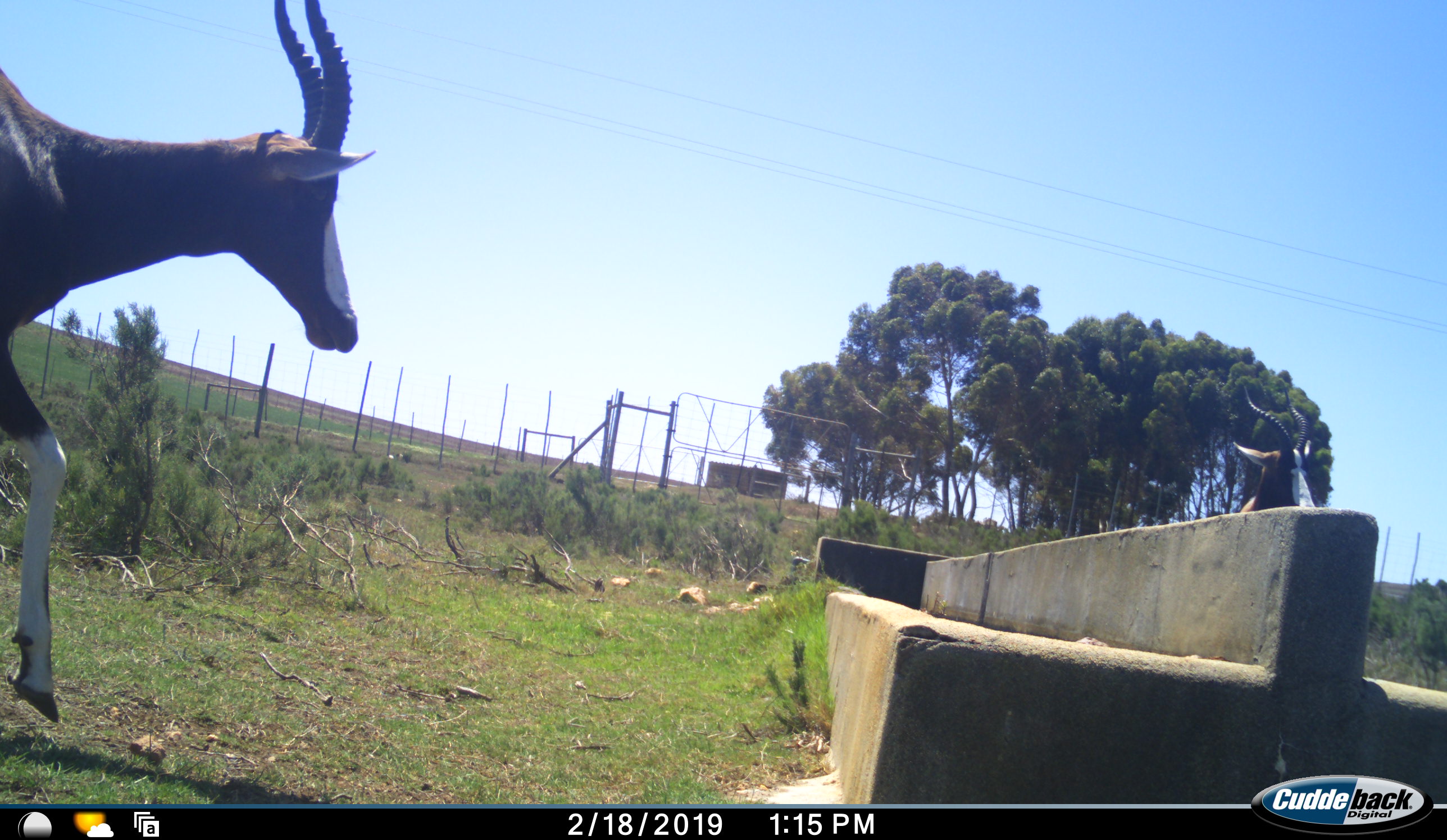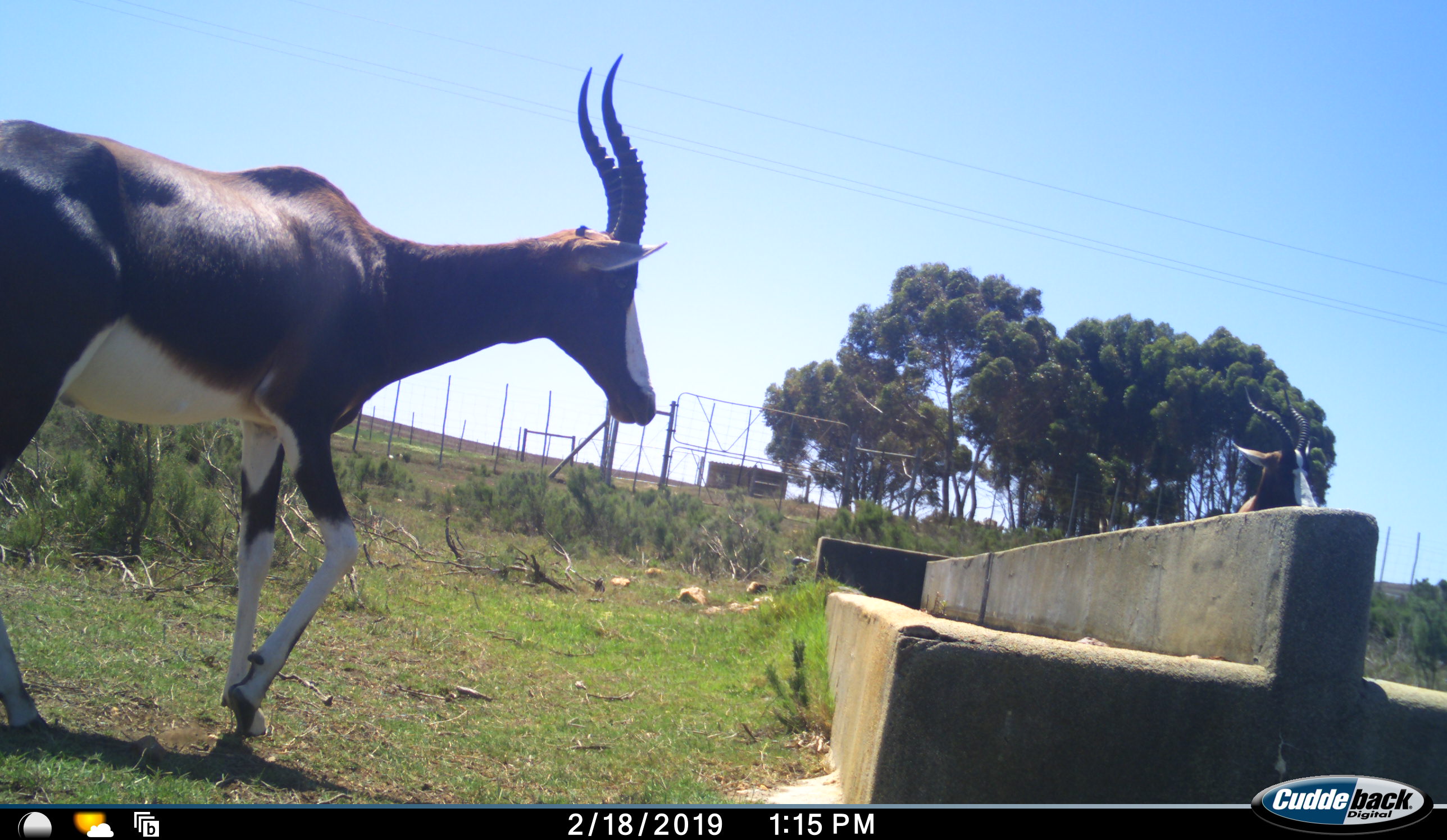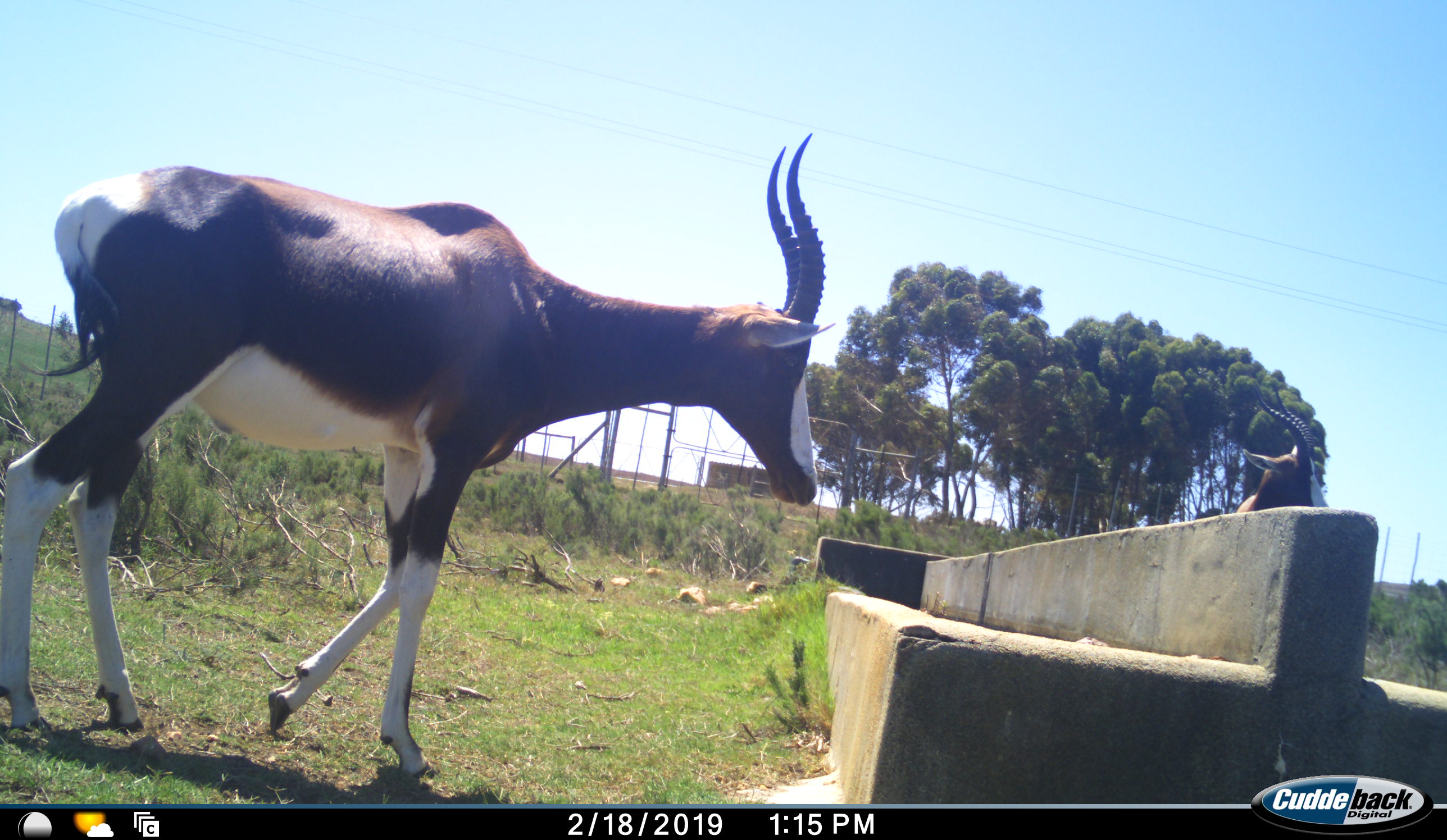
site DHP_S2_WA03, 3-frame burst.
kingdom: Animalia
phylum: Chordata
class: Mammalia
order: Artiodactyla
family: Bovidae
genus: Damaliscus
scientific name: Damaliscus pygargus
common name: bontebok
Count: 2.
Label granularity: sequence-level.